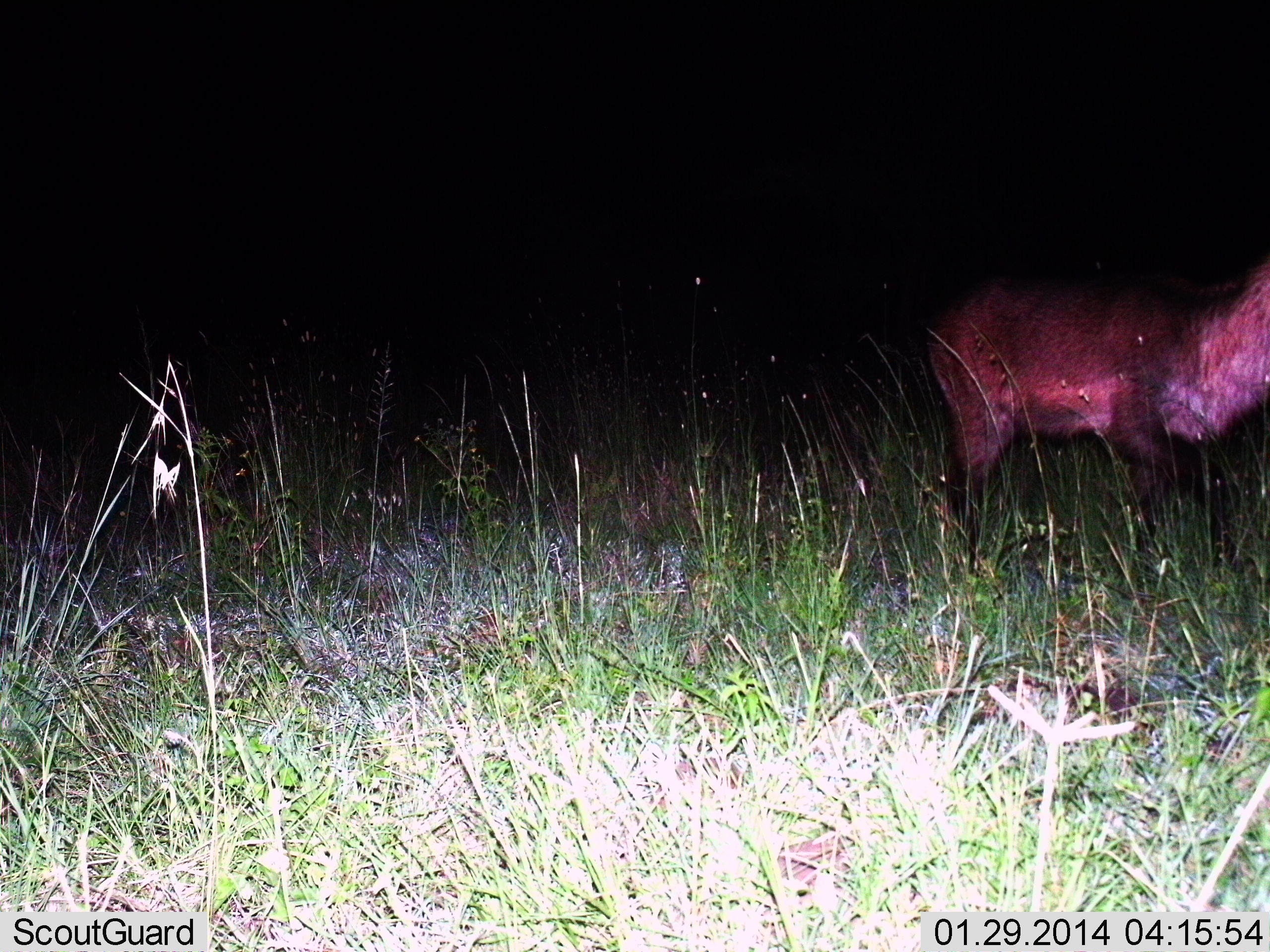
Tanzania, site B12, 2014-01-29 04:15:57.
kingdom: Animalia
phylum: Chordata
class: Mammalia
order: Artiodactyla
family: Bovidae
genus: Kobus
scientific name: Kobus ellipsiprymnus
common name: waterbuck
Waterbuck (Kobus ellipsiprymnus), count 1. Behavior (volunteer vote fractions): standing 70%, resting 0%, moving 30%, interacting 0%. Young present (vote fraction): 0%. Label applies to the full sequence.